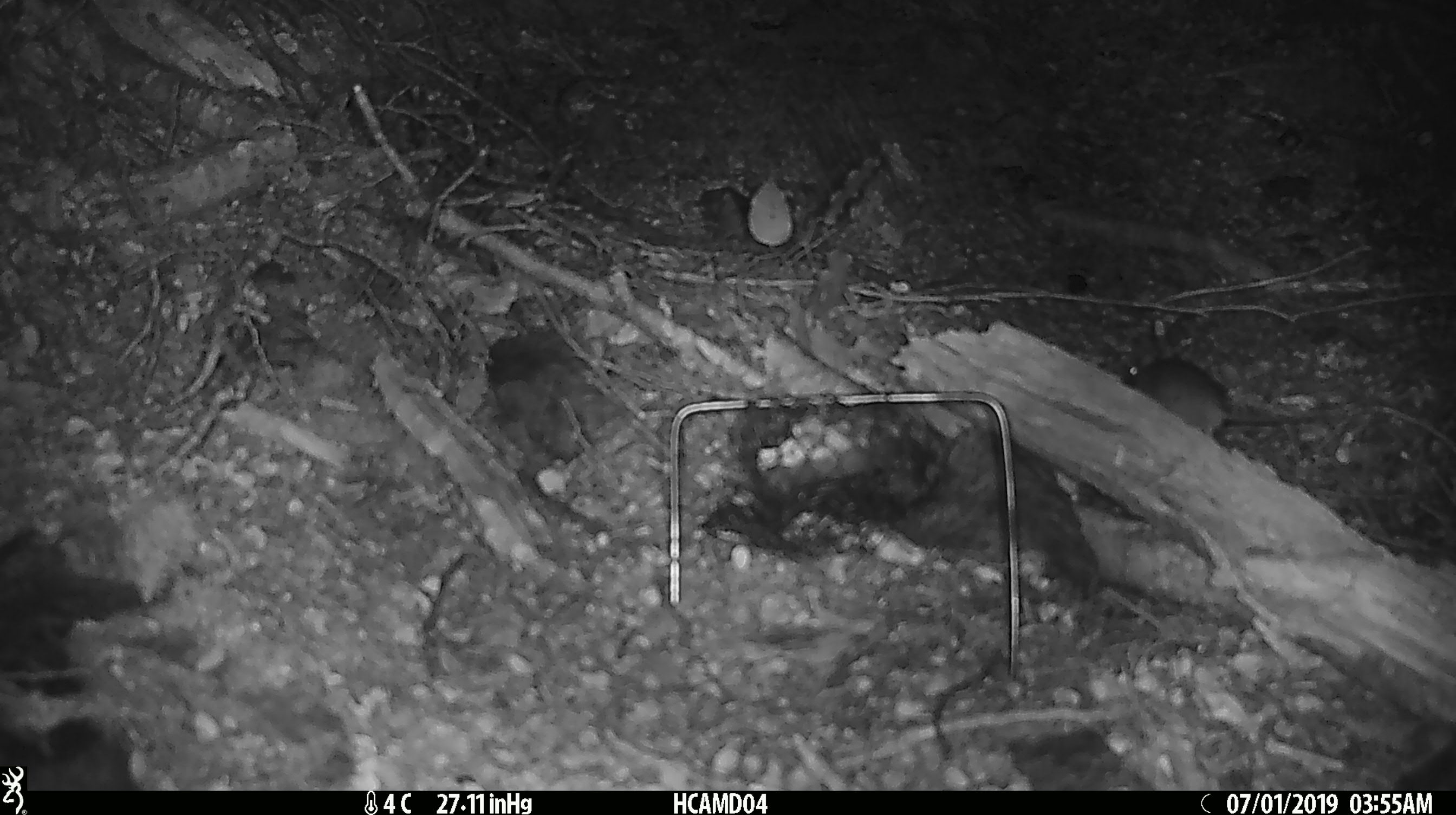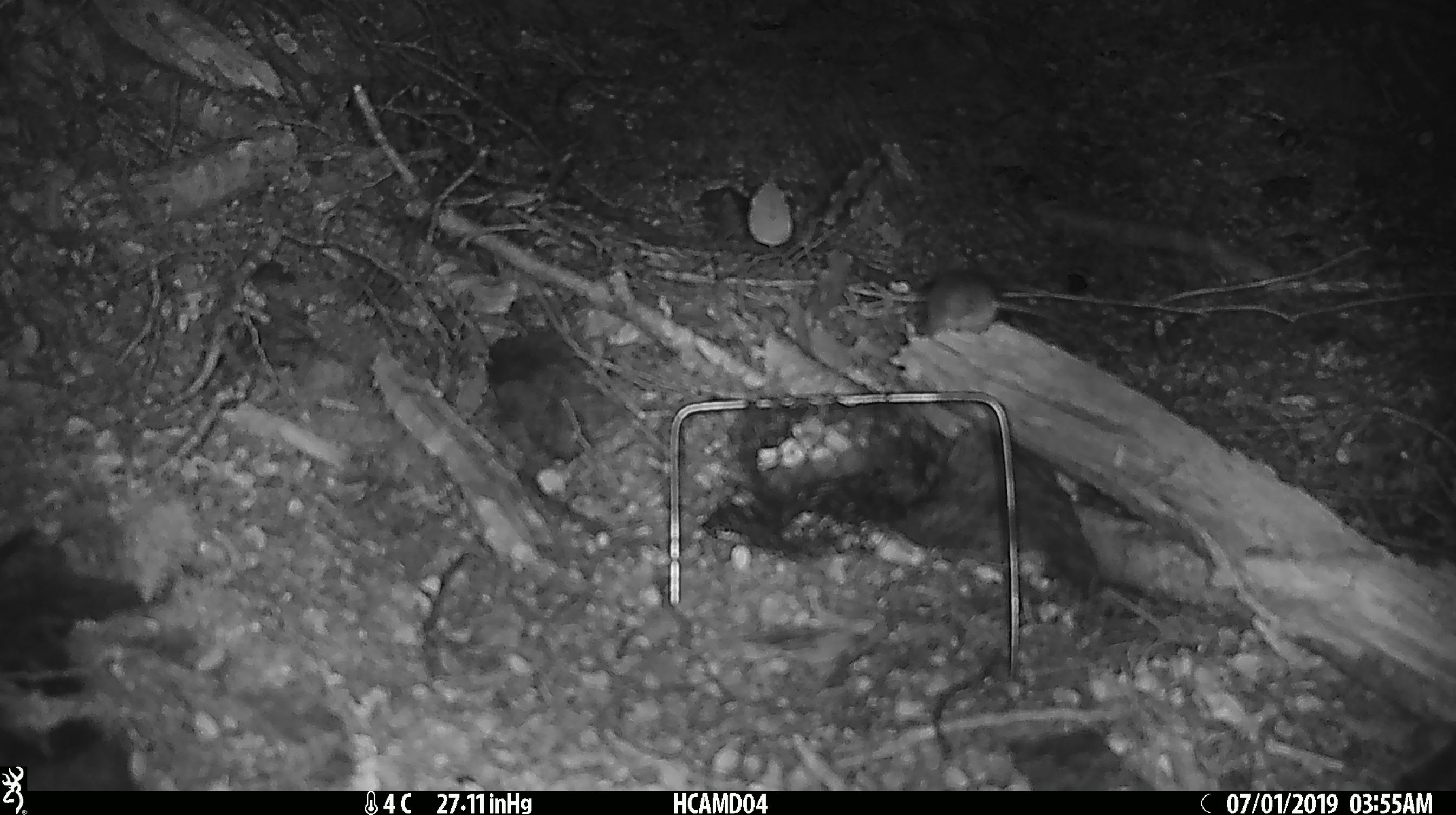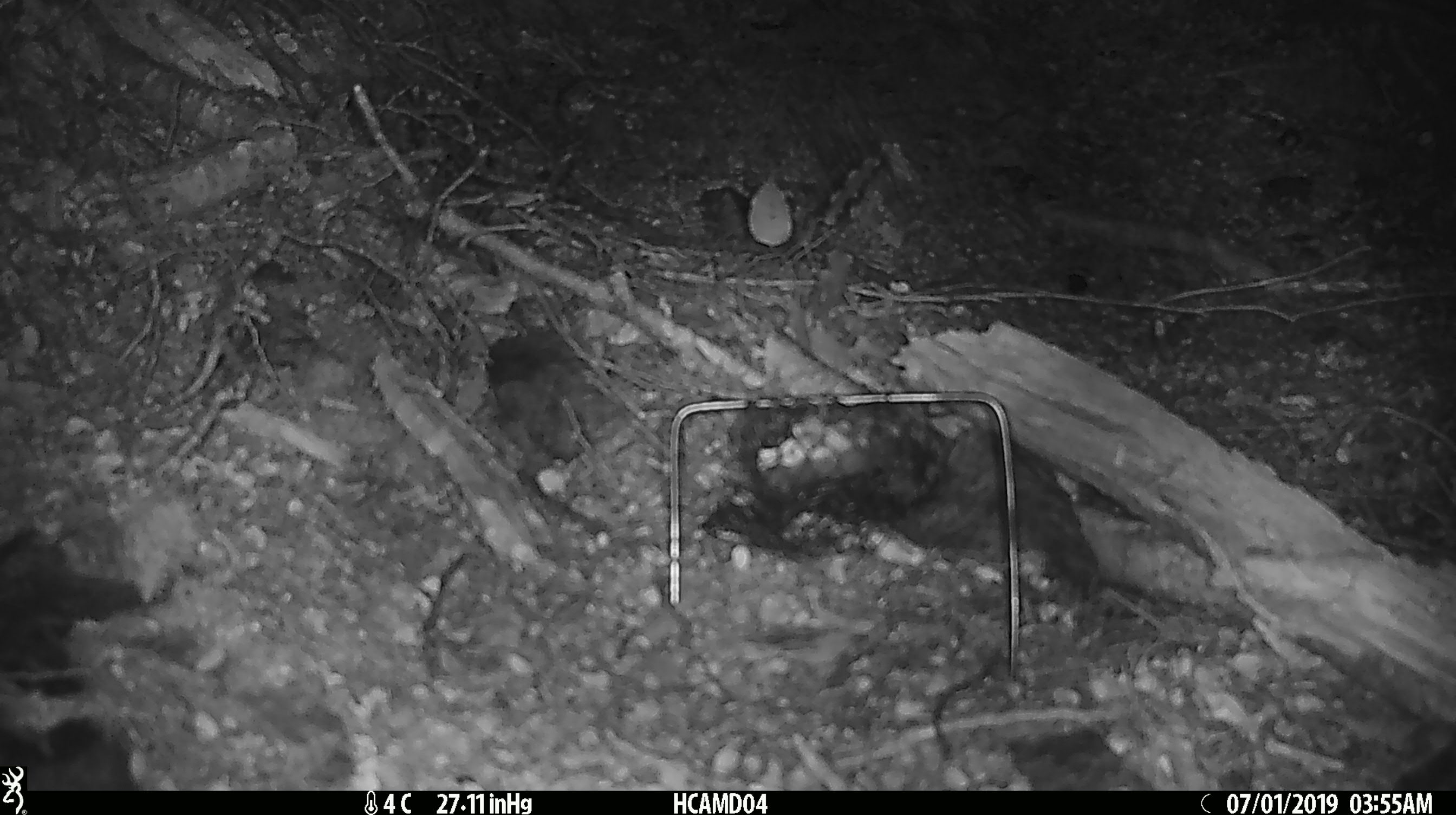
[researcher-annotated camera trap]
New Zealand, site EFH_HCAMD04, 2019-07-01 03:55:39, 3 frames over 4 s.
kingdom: Animalia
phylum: Chordata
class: Mammalia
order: Rodentia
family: Muridae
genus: Mus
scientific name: Mus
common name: mouse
Mouse (Mus).